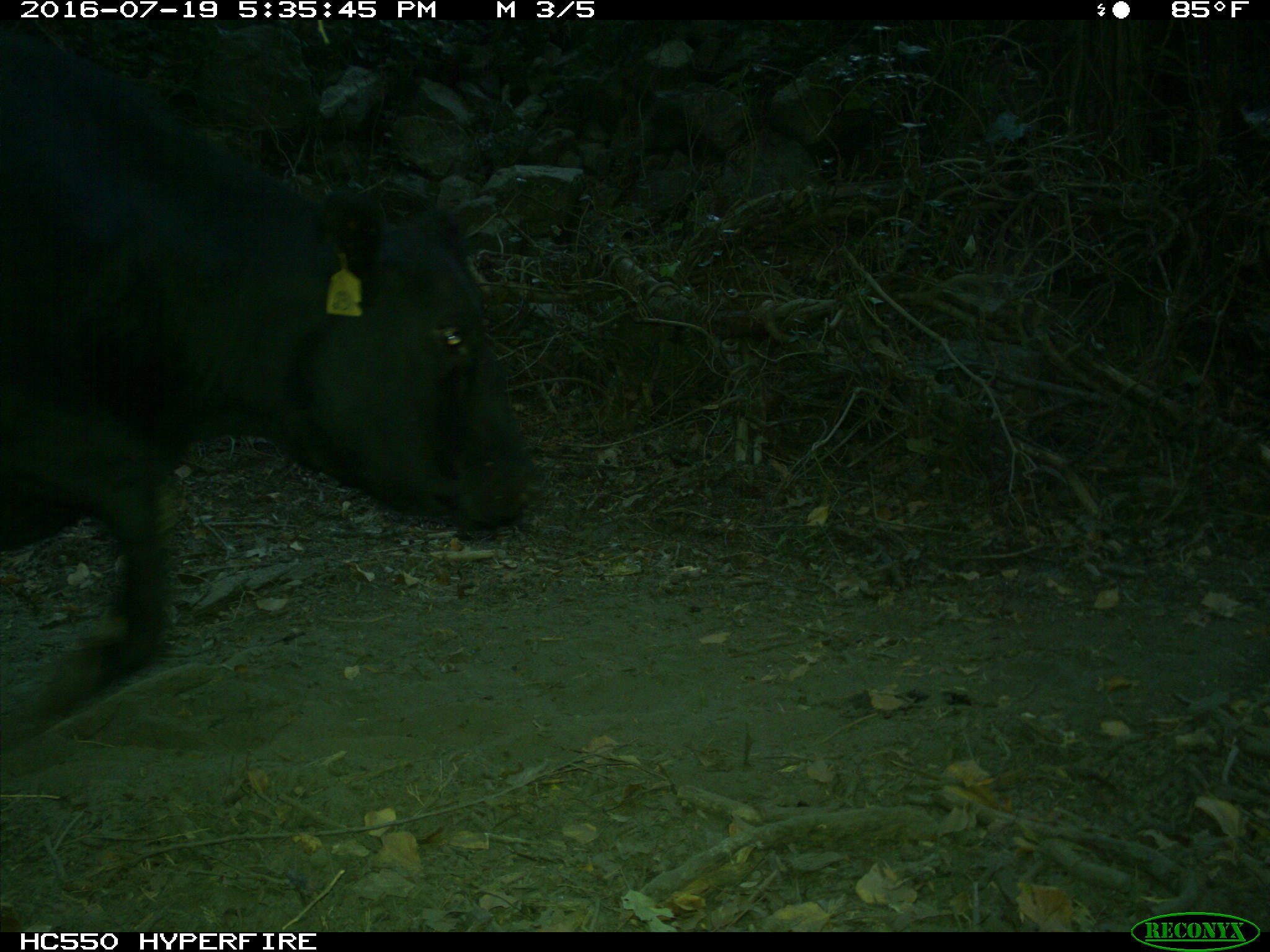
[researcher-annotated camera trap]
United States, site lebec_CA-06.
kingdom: Animalia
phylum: Chordata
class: Mammalia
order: Artiodactyla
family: Bovidae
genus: Bos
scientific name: Bos taurus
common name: domestic cow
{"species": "Bos taurus (domestic cow)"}